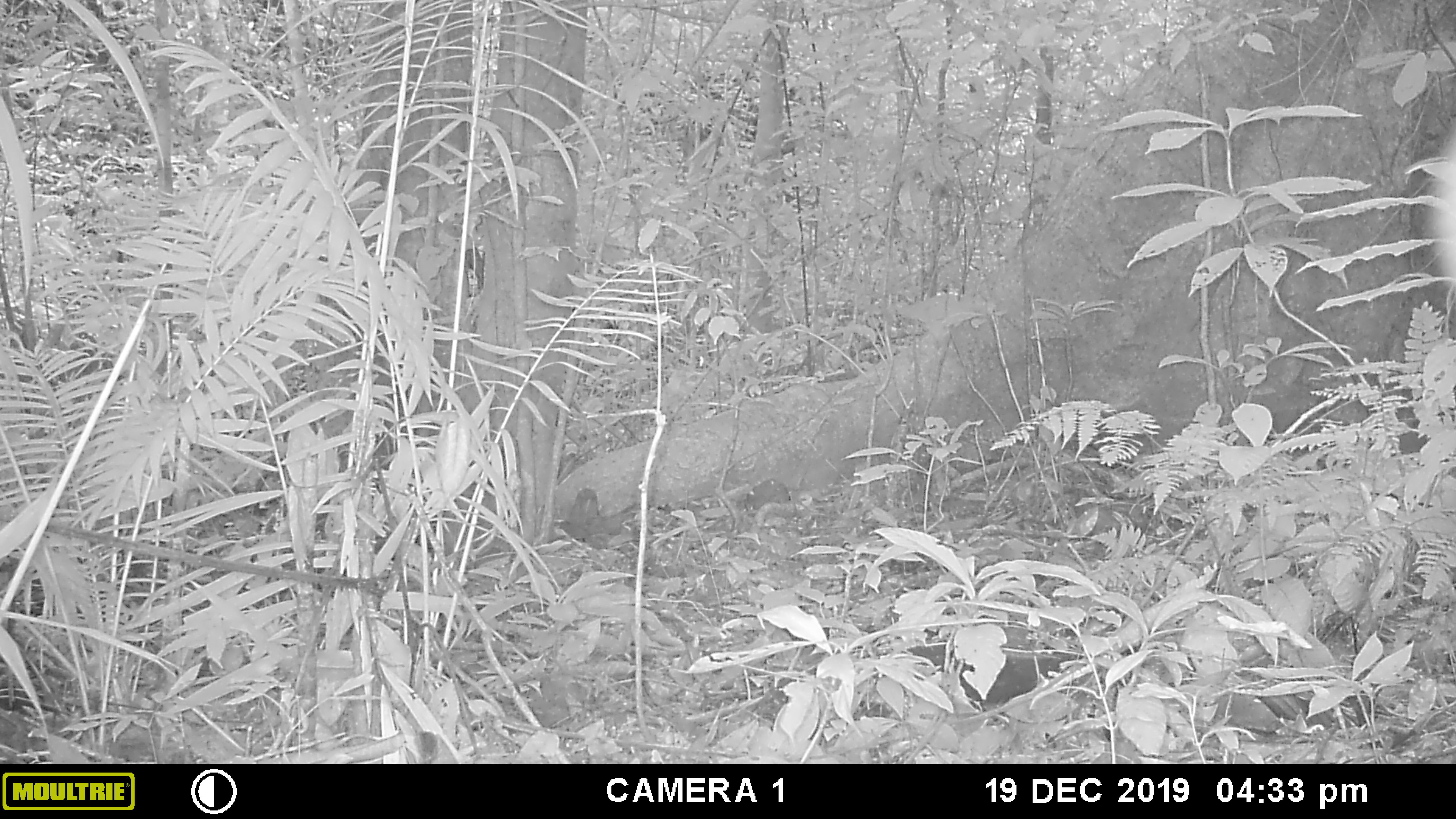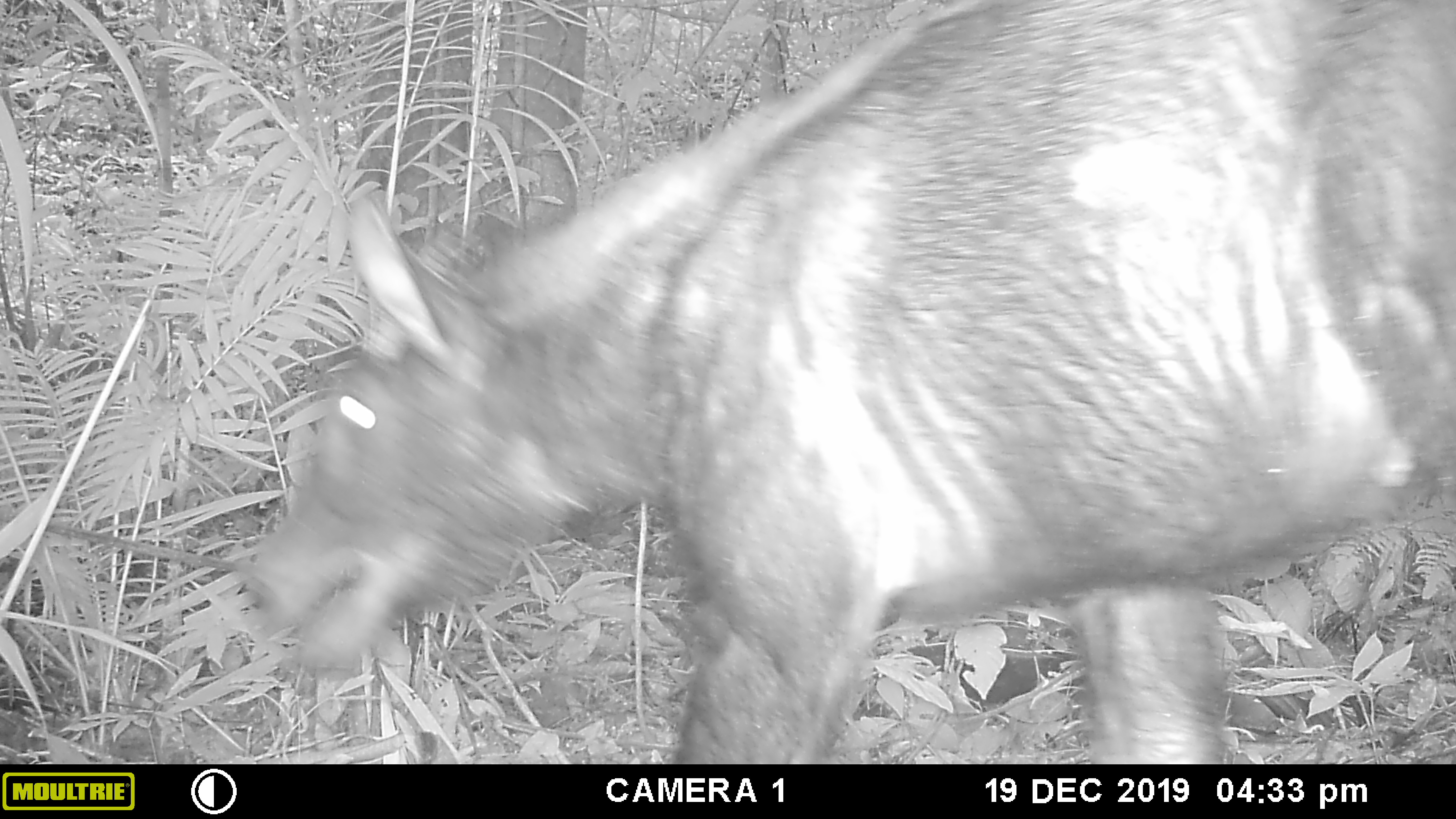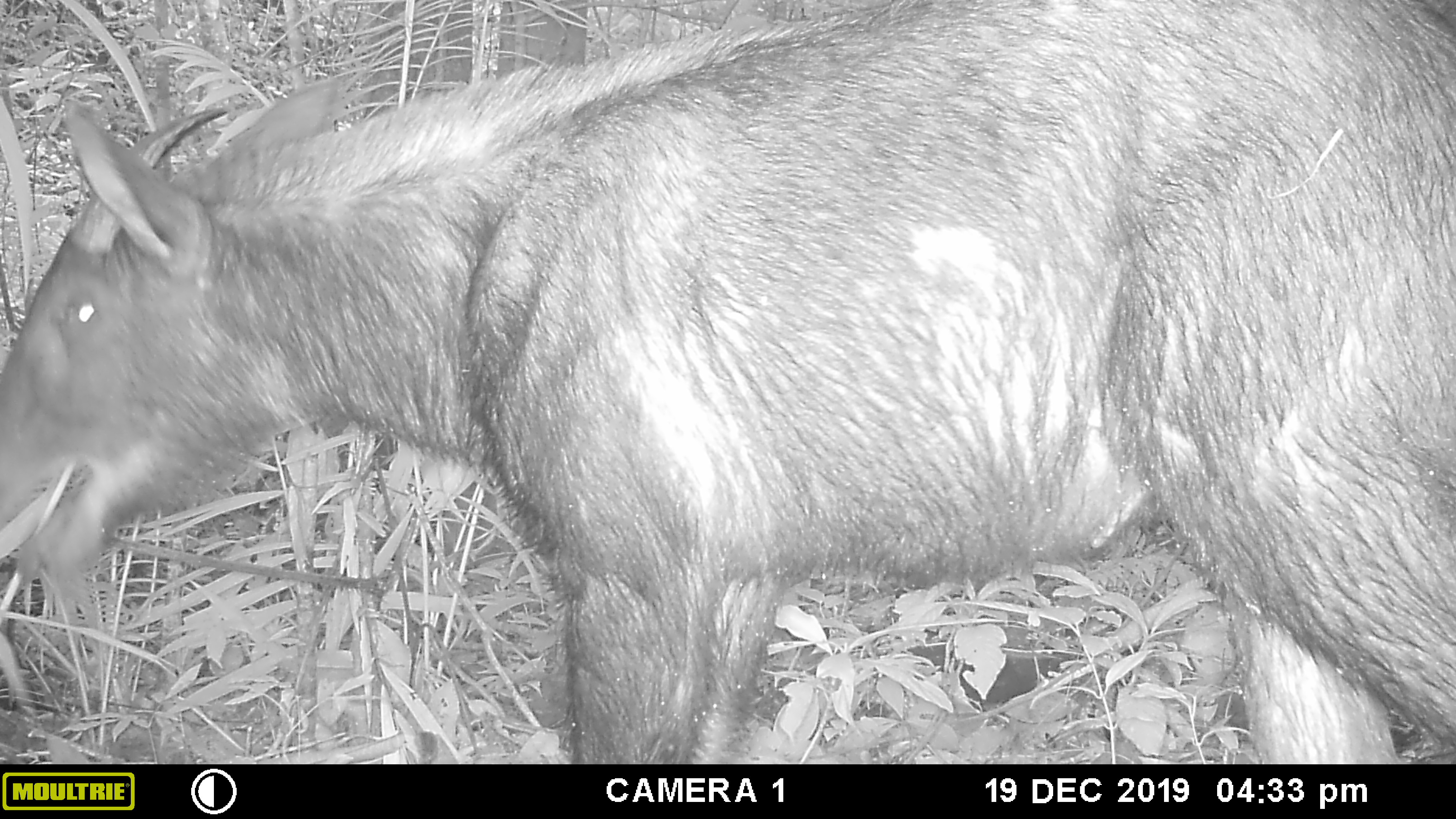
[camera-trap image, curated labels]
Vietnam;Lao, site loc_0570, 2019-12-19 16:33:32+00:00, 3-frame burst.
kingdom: Animalia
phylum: Chordata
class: Mammalia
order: Artiodactyla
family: Bovidae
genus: Capricornis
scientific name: Capricornis sumatraensis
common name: chinese serow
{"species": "chinese serow (Capricornis sumatraensis)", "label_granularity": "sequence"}